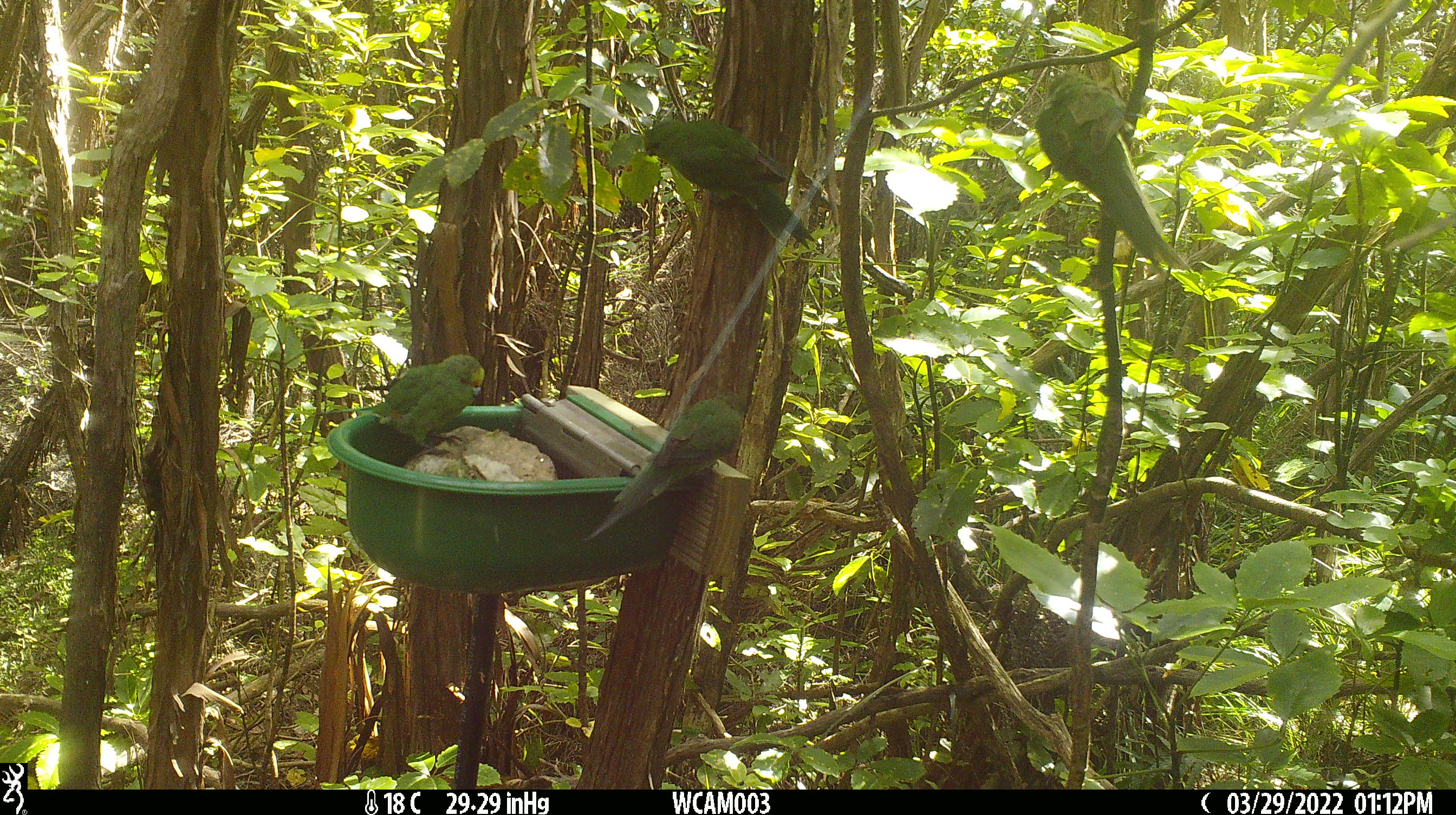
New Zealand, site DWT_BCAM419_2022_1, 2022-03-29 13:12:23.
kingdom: Animalia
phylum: Chordata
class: Aves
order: Psittaciformes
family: Psittaculidae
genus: Cyanoramphus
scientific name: Cyanoramphus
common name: parakeet